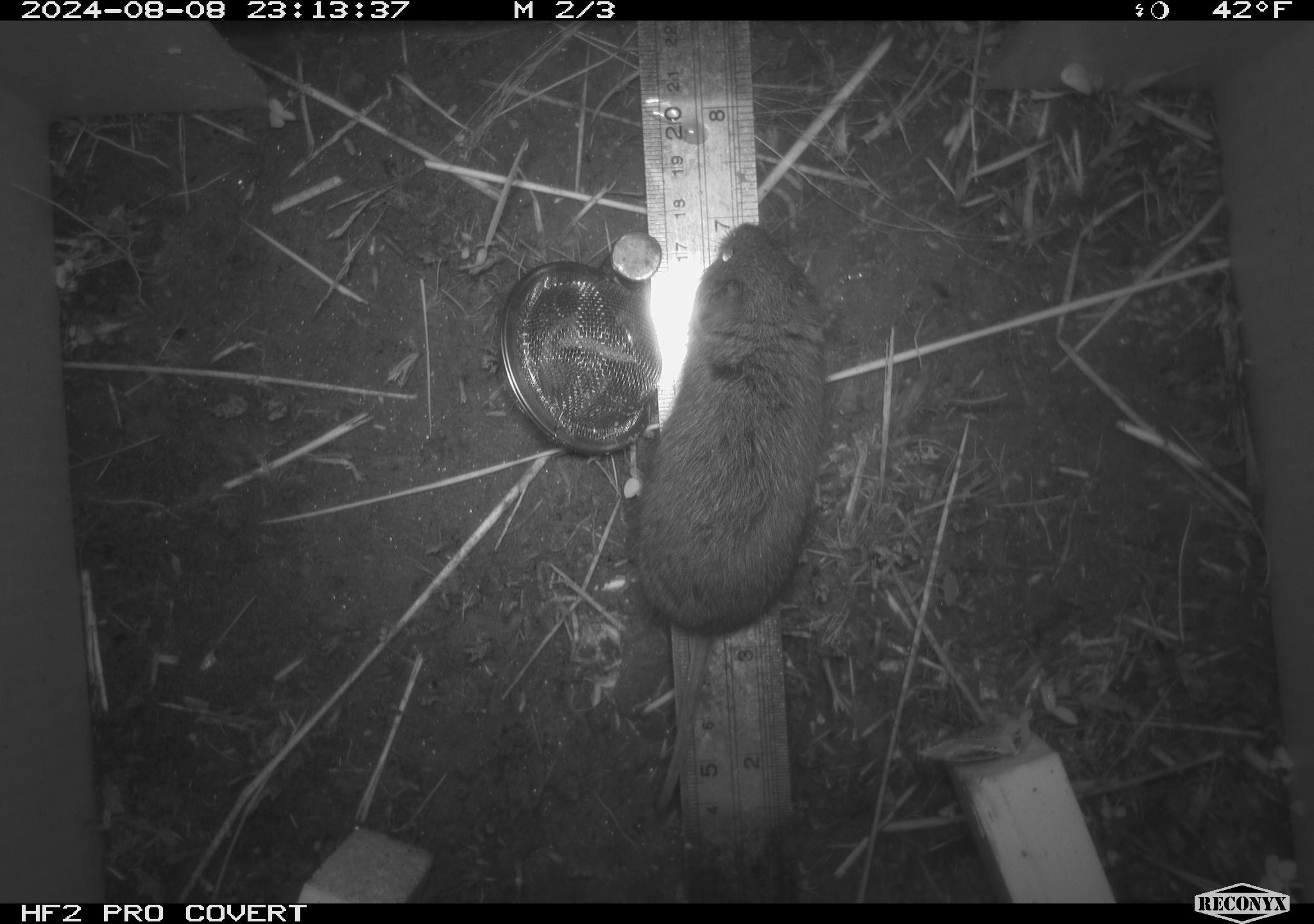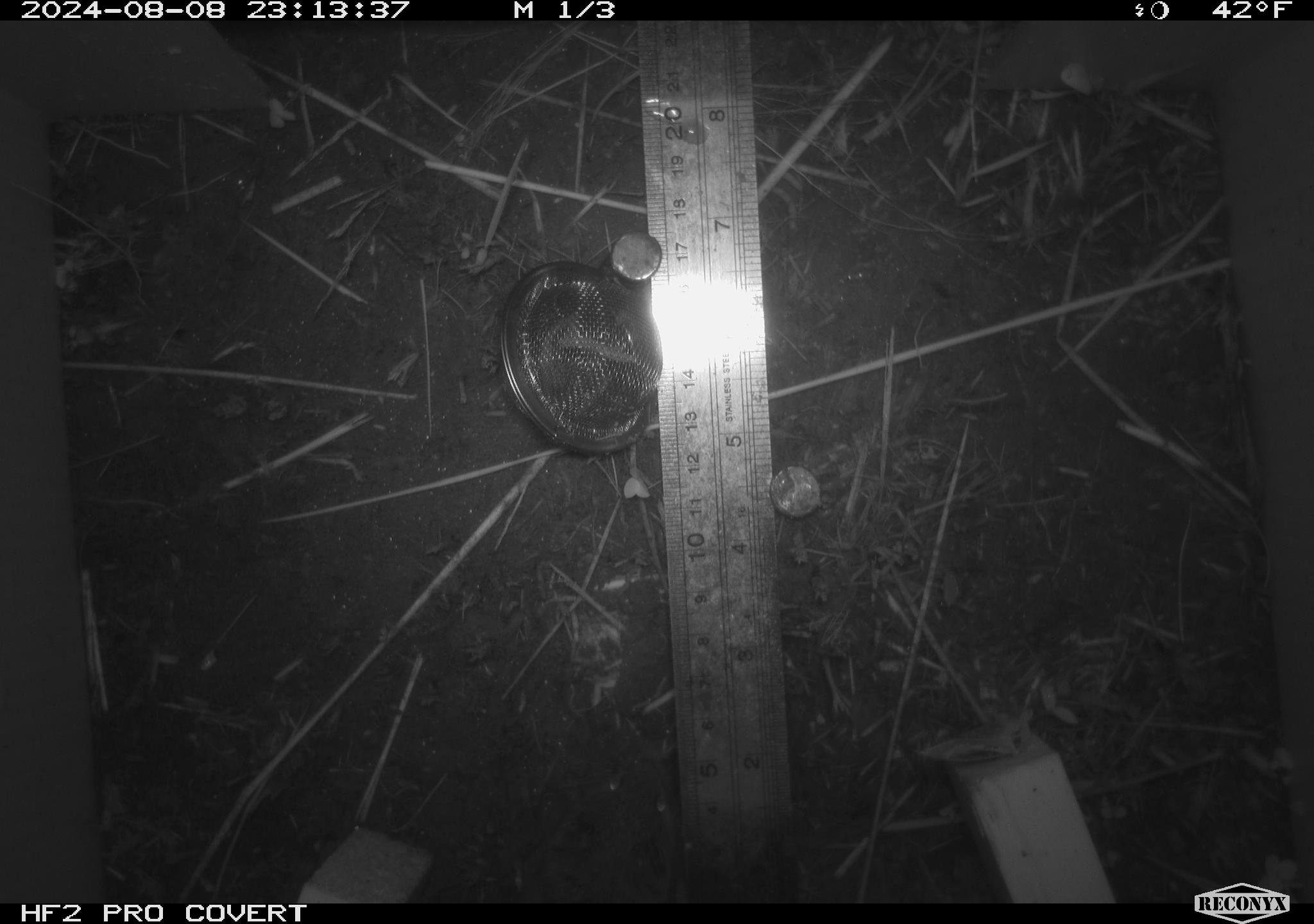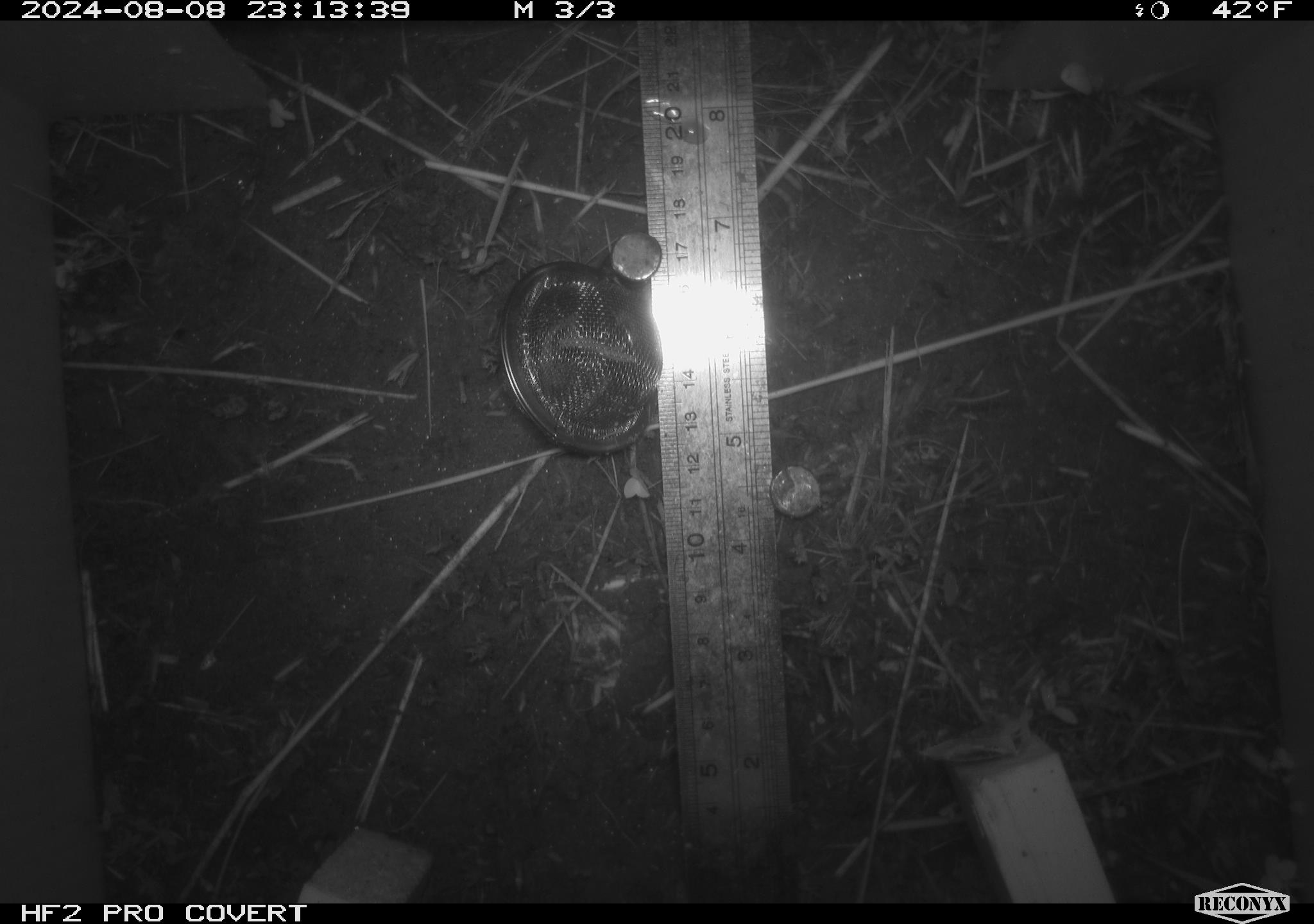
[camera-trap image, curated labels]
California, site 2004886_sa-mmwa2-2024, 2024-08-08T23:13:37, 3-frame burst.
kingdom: Animalia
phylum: Chordata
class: Mammalia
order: Rodentia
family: Cricetidae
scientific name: Arvicolinae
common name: voles, lemmings, and muskrats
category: arvicolinae subfamily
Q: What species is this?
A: Arvicolinae subfamily (voles, lemmings, and muskrats) (Arvicolinae).